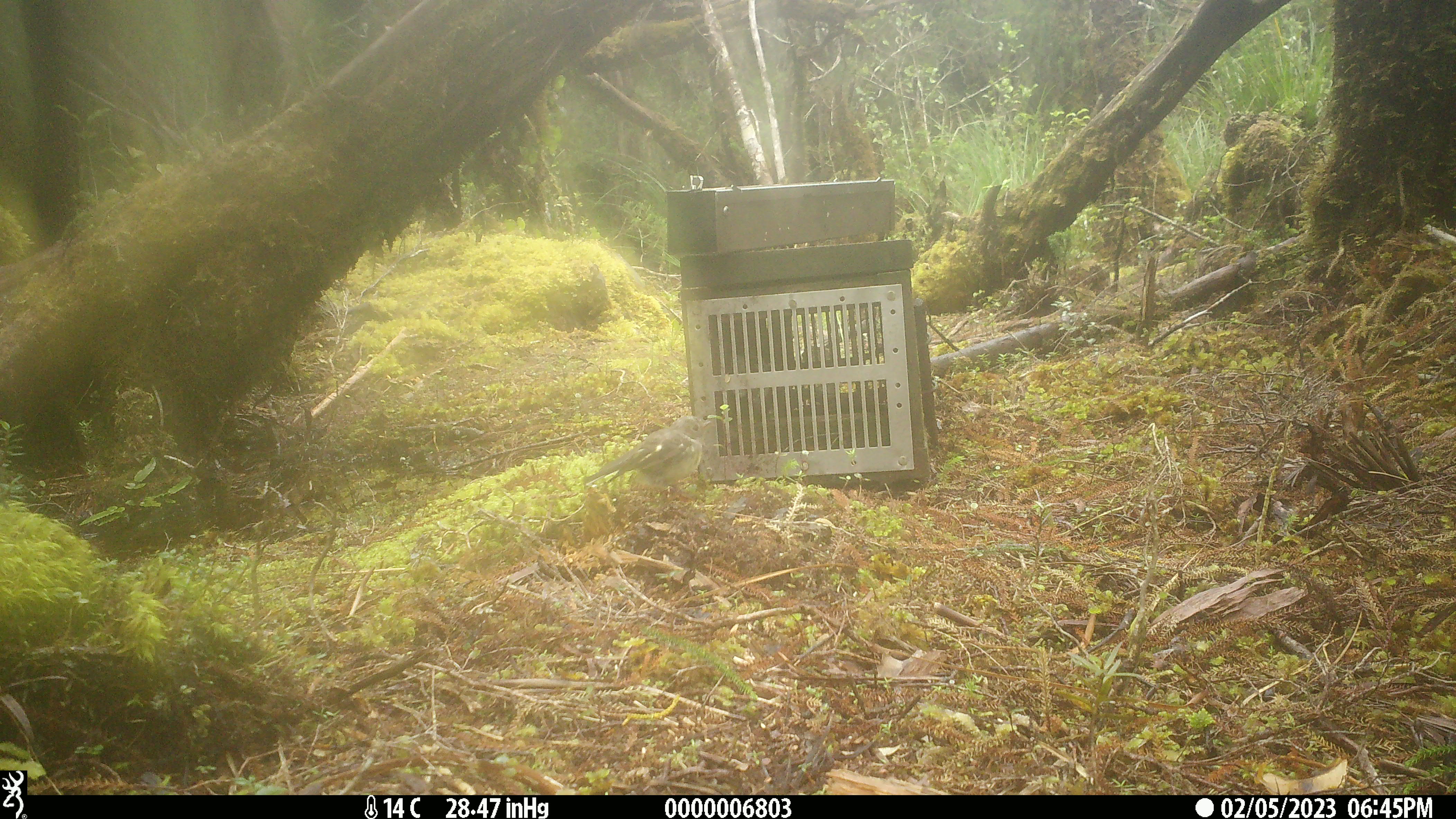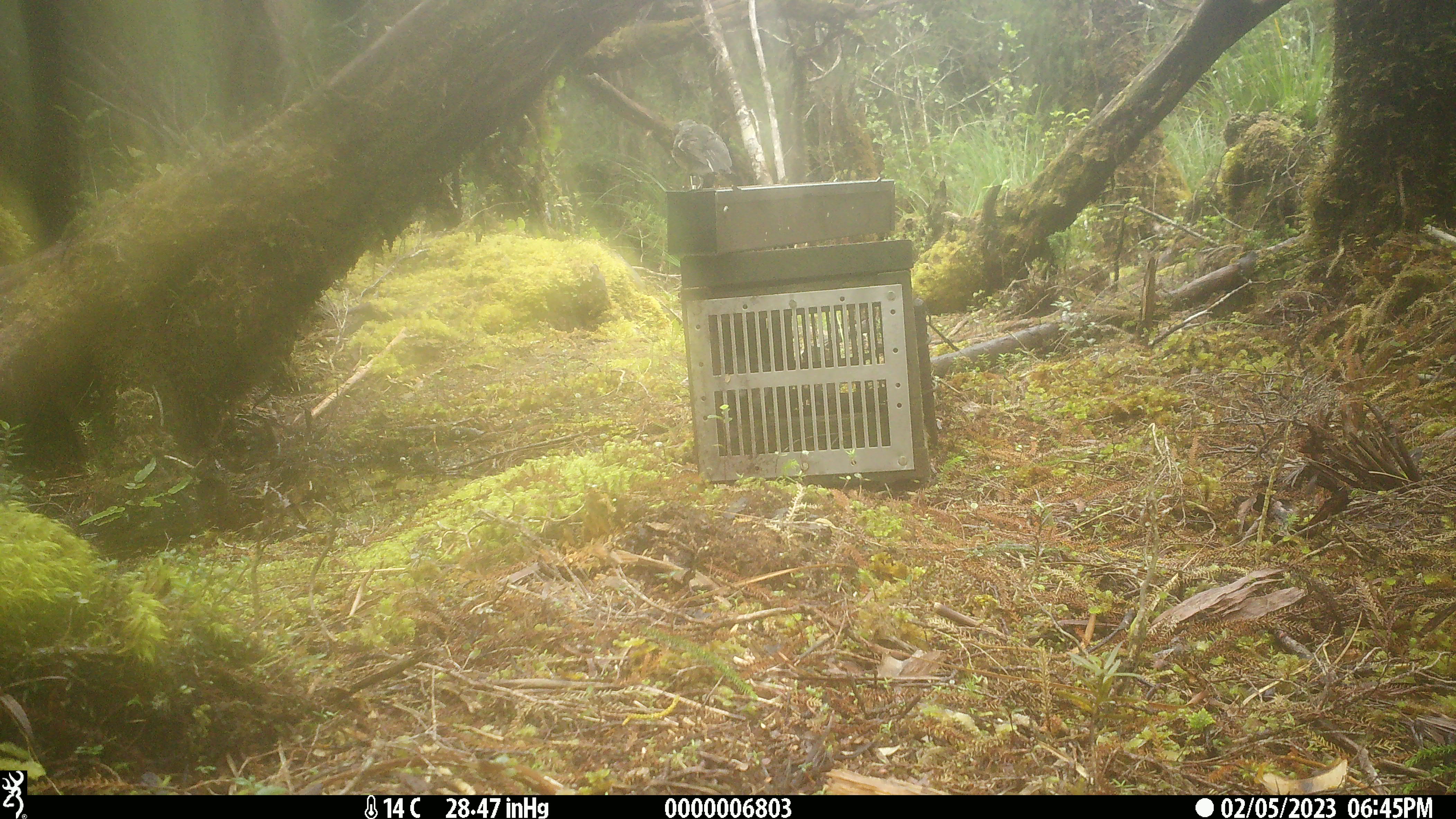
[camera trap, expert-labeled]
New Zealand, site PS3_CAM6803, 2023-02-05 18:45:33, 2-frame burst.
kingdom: Animalia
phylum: Chordata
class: Aves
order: Passeriformes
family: Petroicidae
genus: Petroica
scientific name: Petroica macrocephala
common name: tomtit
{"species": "tomtit (Petroica macrocephala)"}